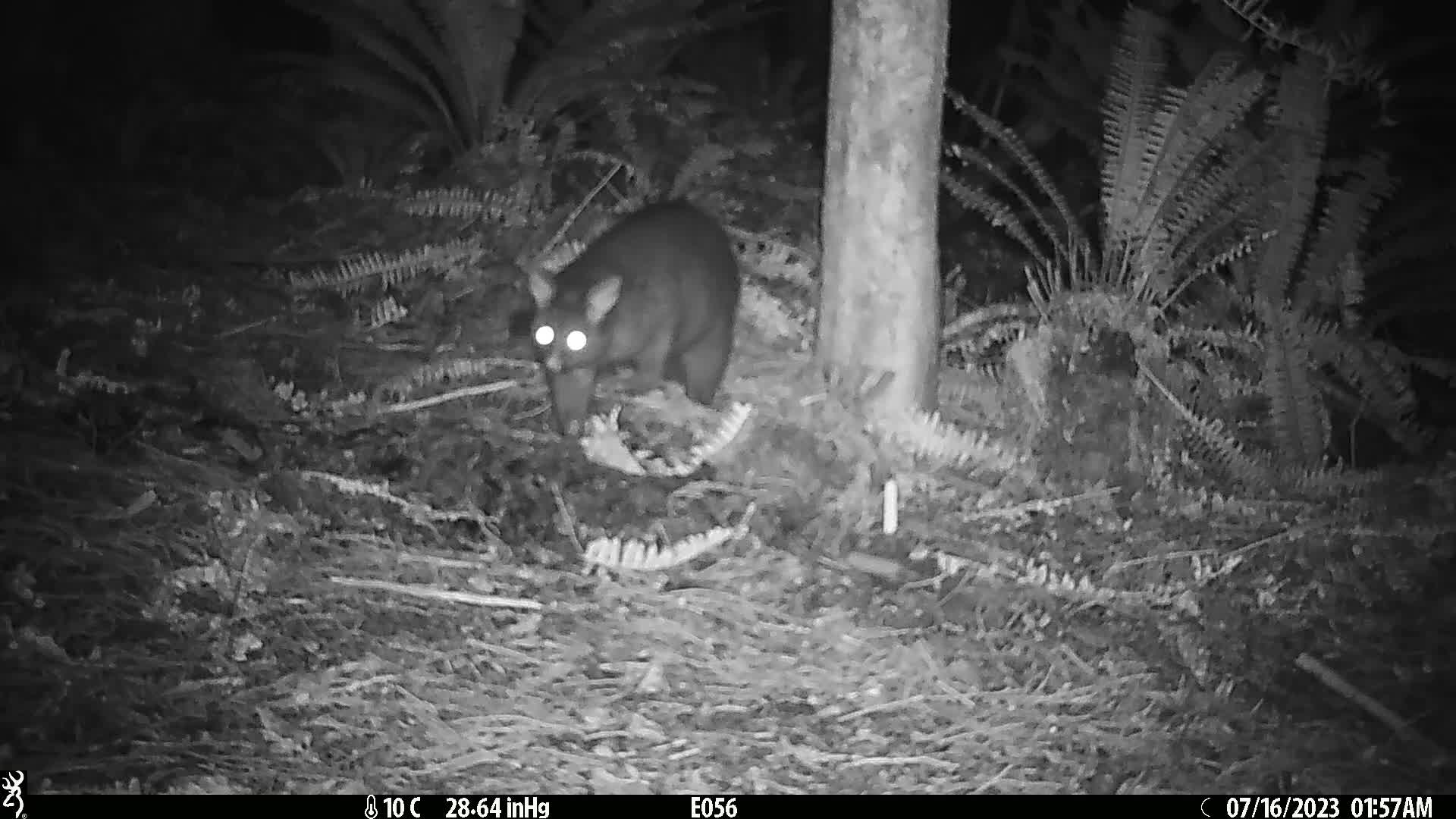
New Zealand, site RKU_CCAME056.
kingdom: Animalia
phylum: Chordata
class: Mammalia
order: Diprotodontia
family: Phalangeridae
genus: Trichosurus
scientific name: Trichosurus vulpecula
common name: common brushtail possum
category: possum